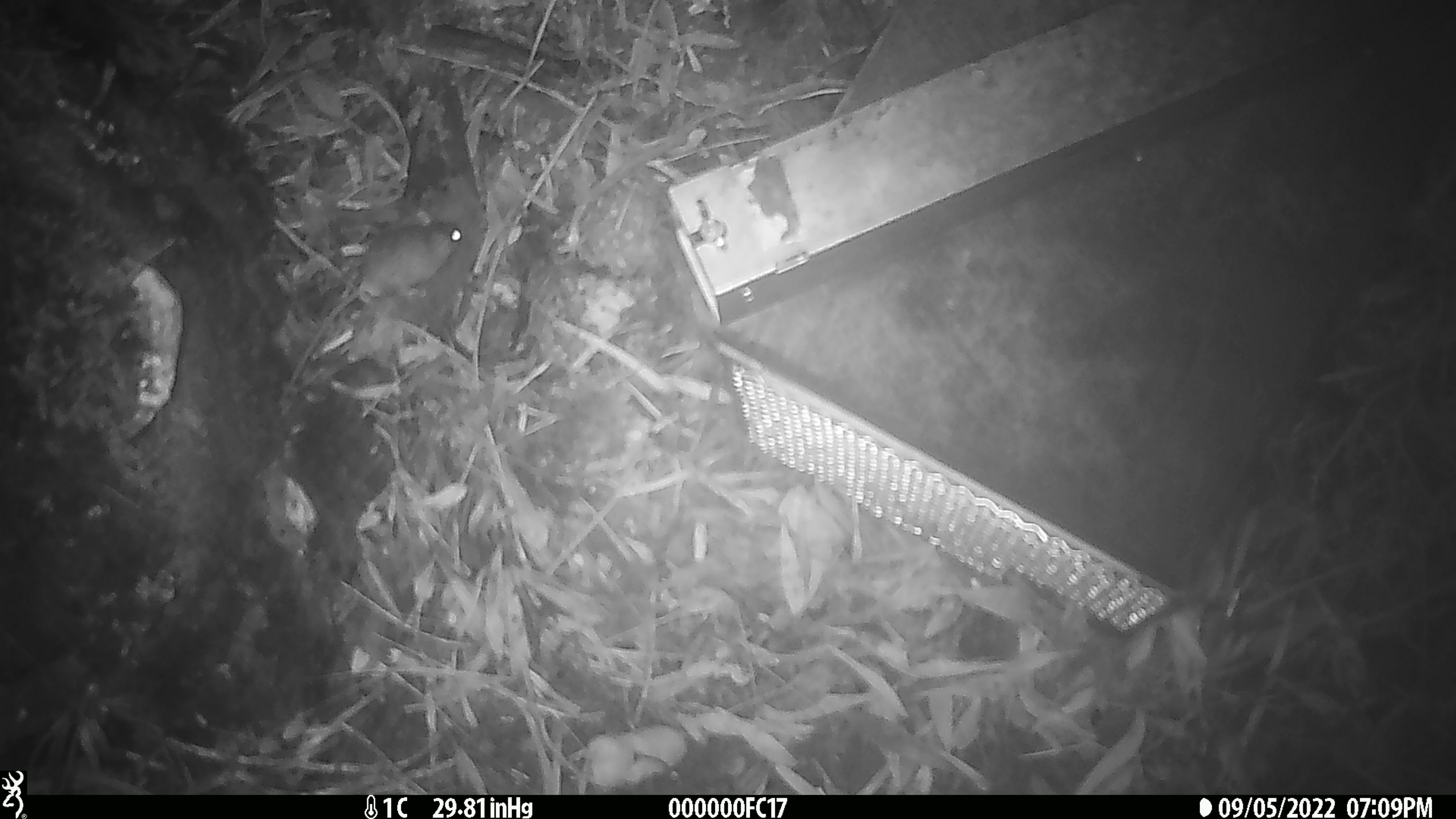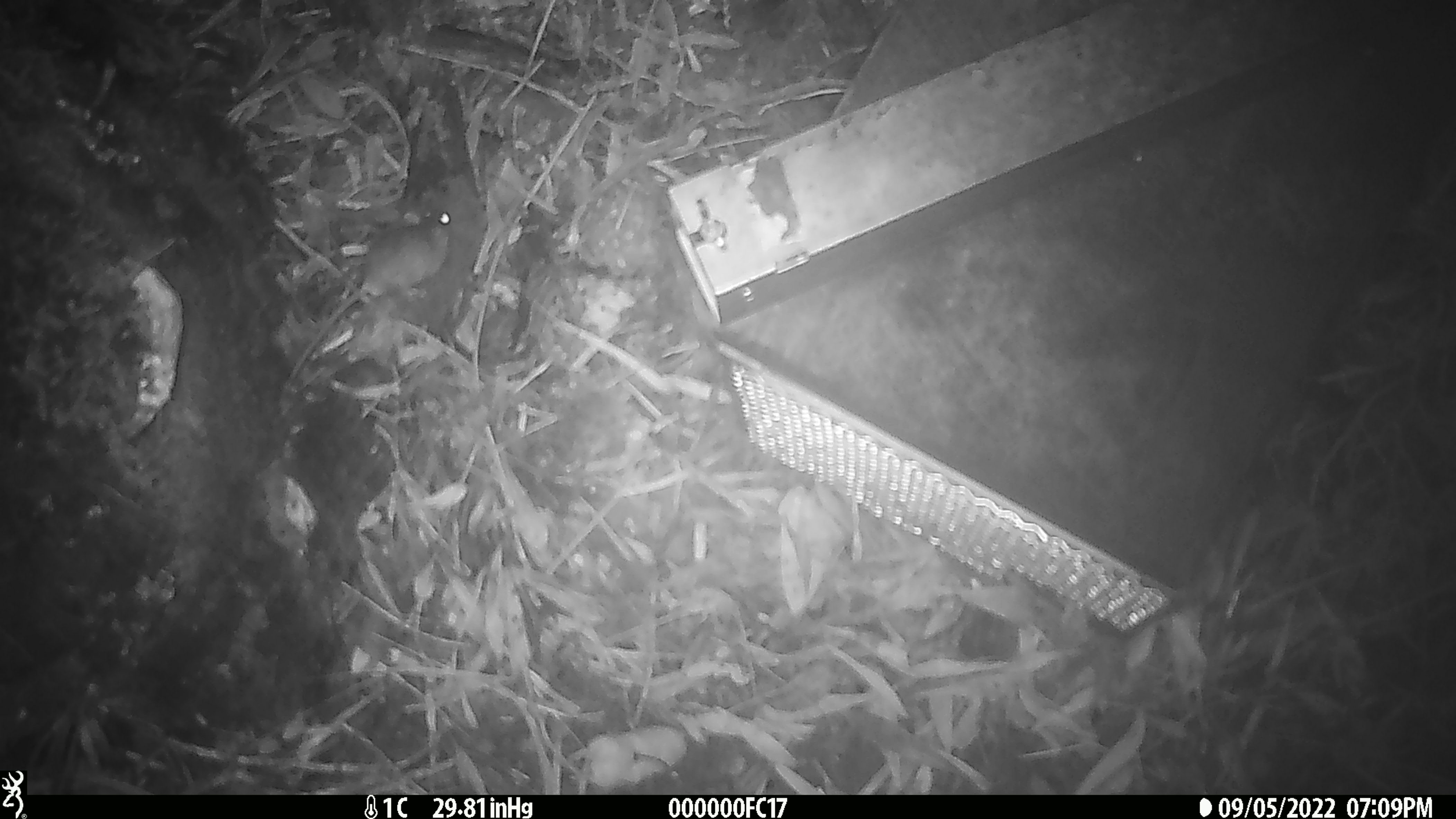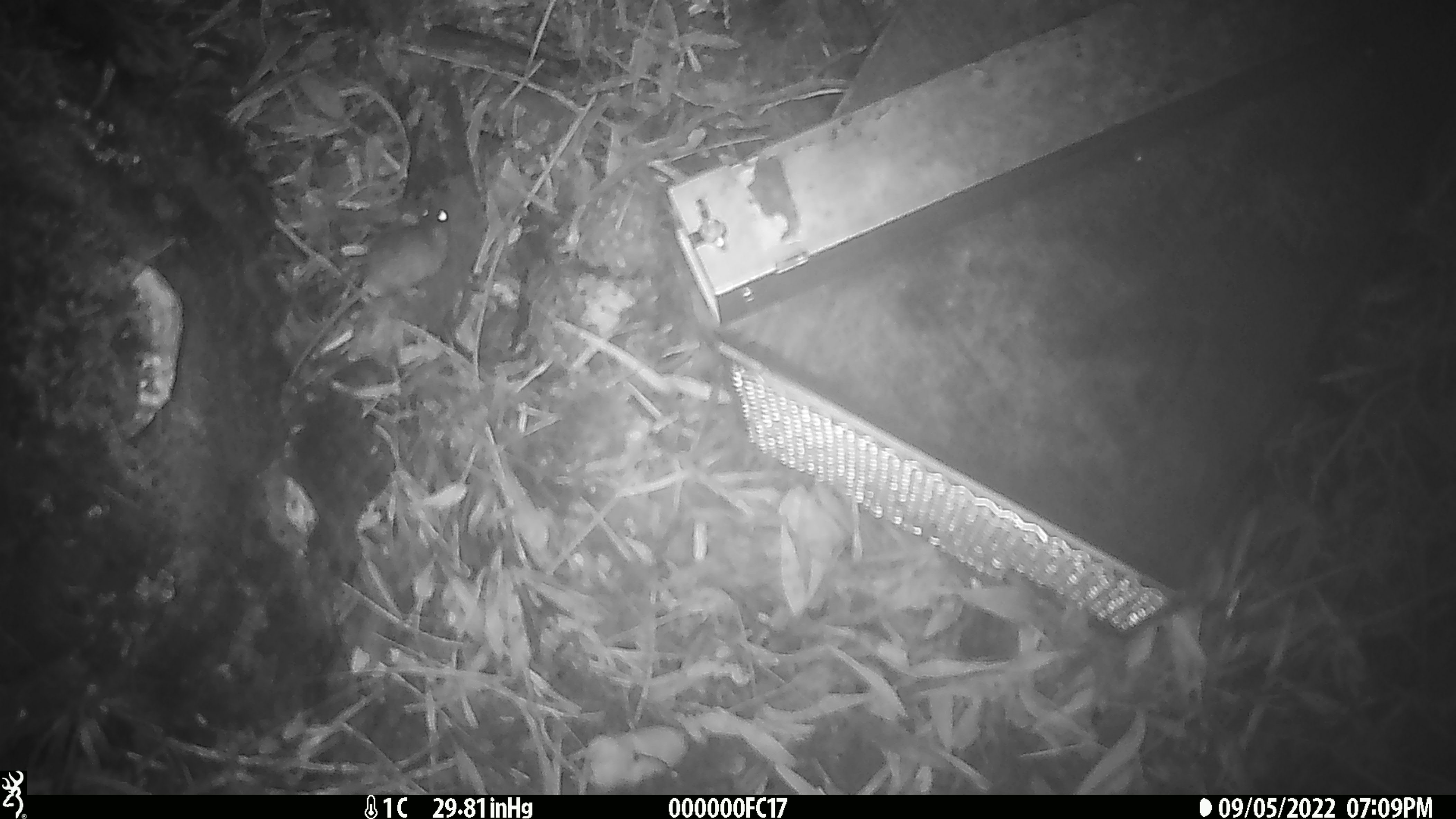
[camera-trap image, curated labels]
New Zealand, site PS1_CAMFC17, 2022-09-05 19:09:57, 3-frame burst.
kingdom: Animalia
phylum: Chordata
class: Mammalia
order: Rodentia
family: Muridae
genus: Mus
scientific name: Mus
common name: mouse